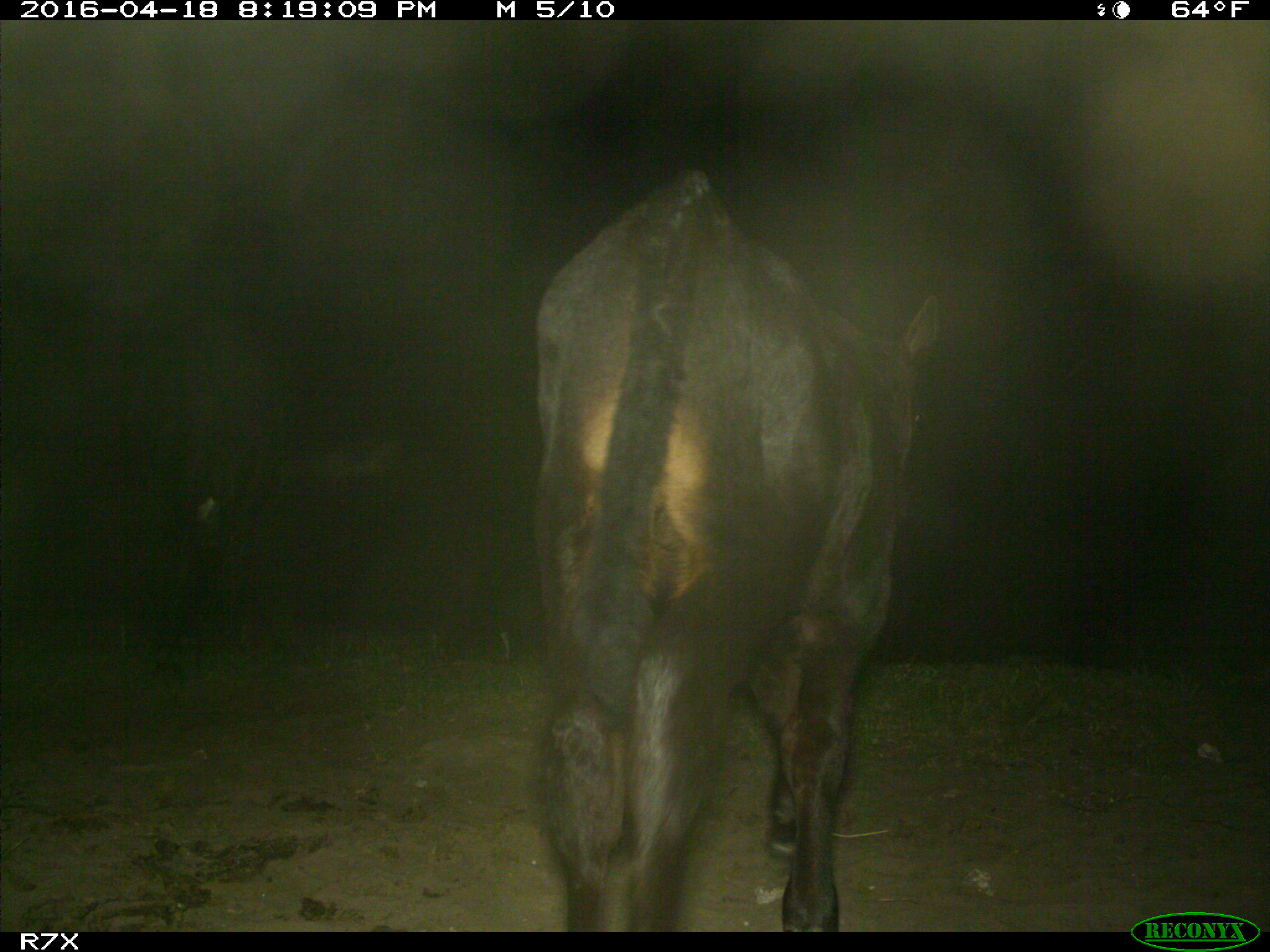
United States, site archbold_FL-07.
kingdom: Animalia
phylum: Chordata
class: Mammalia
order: Artiodactyla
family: Bovidae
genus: Bos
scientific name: Bos taurus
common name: domestic cow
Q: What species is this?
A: Bos taurus (domestic cow).